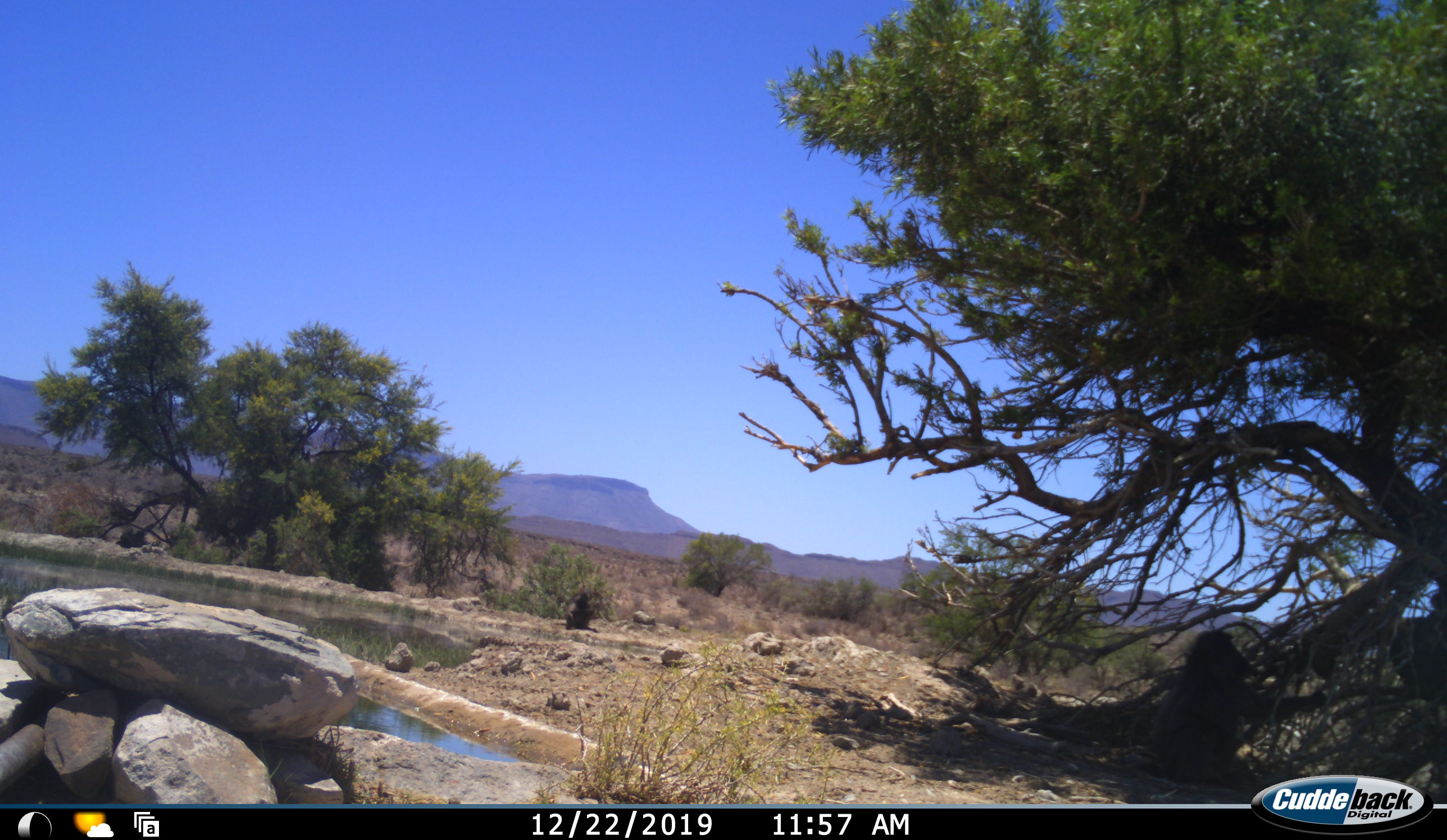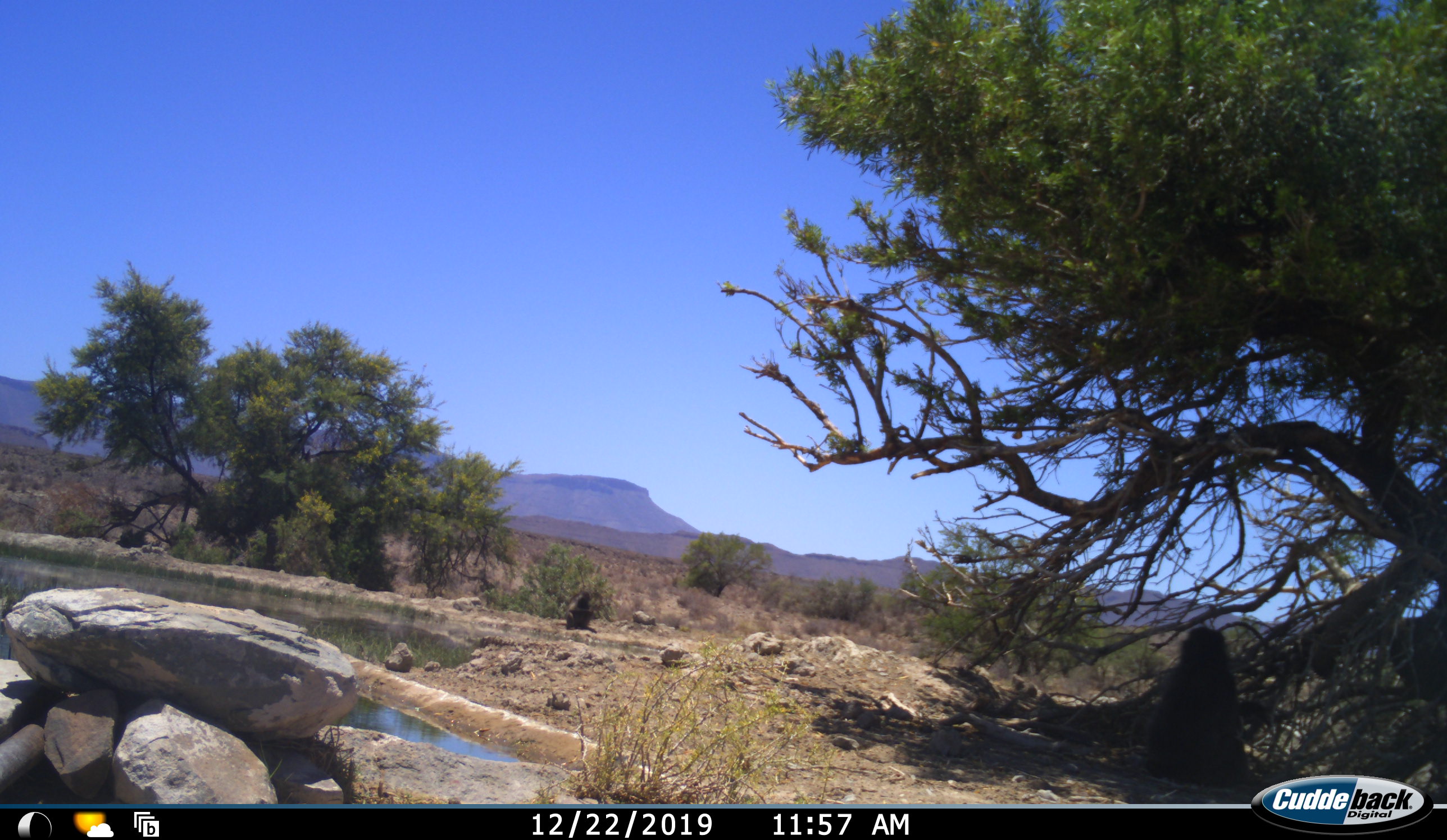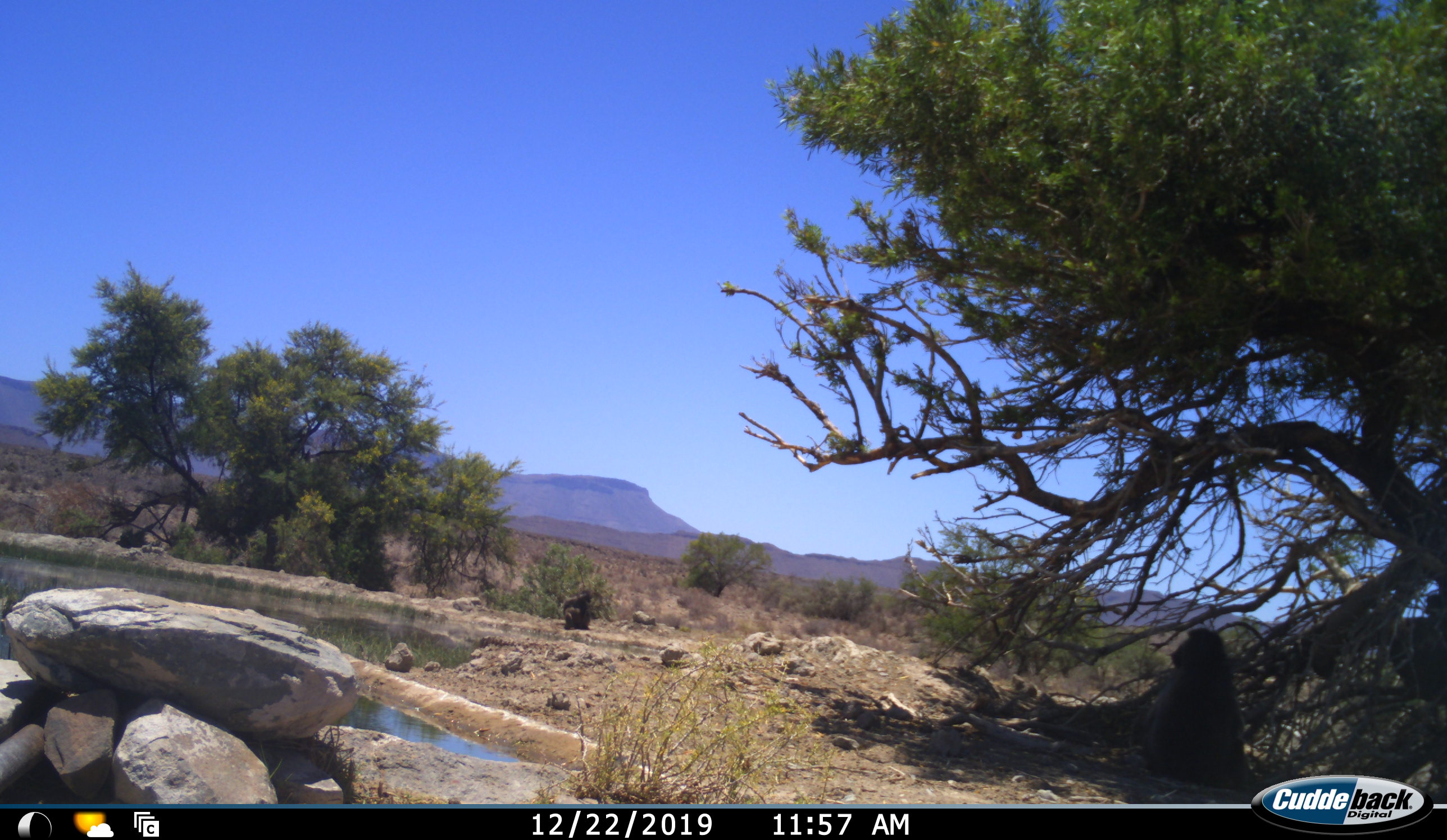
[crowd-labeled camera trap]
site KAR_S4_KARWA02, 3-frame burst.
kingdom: Animalia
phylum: Chordata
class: Mammalia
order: Primates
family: Cercopithecidae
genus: Papio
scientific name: Papio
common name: baboon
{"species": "baboon (Papio)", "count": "3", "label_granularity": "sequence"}